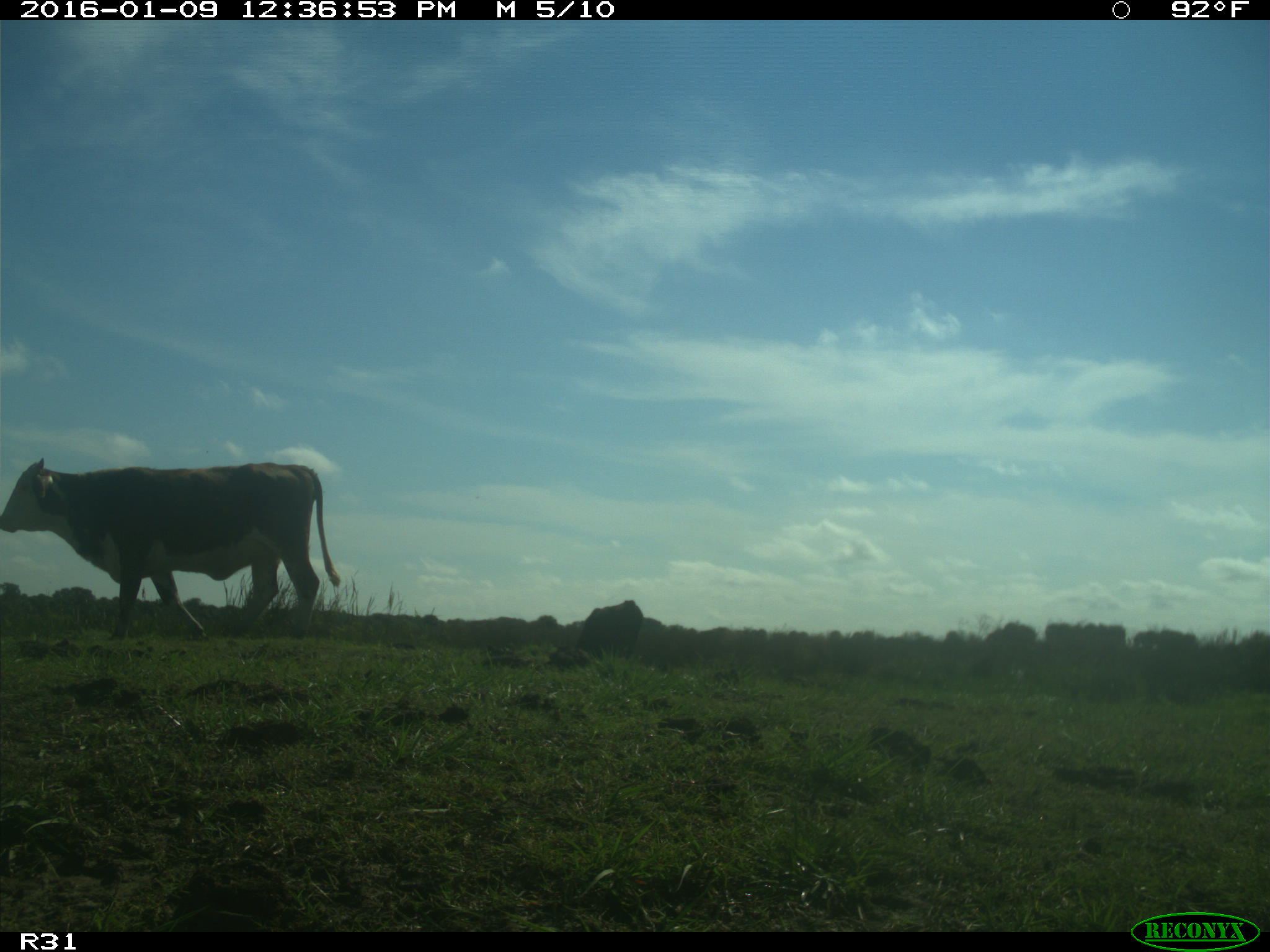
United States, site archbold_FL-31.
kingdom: Animalia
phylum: Chordata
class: Mammalia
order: Artiodactyla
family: Bovidae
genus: Bos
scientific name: Bos taurus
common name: domestic cow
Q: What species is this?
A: Bos taurus (domestic cow).